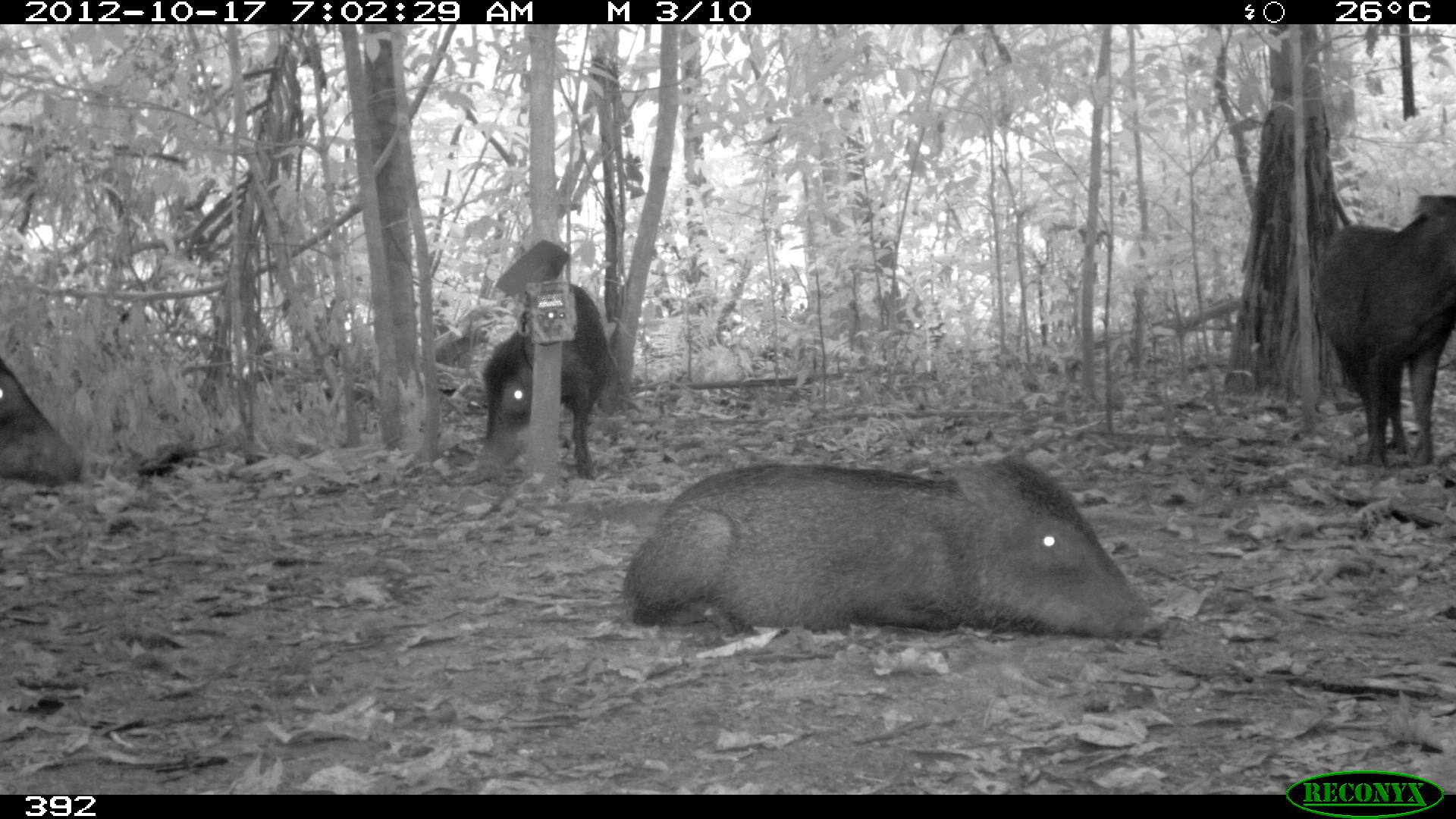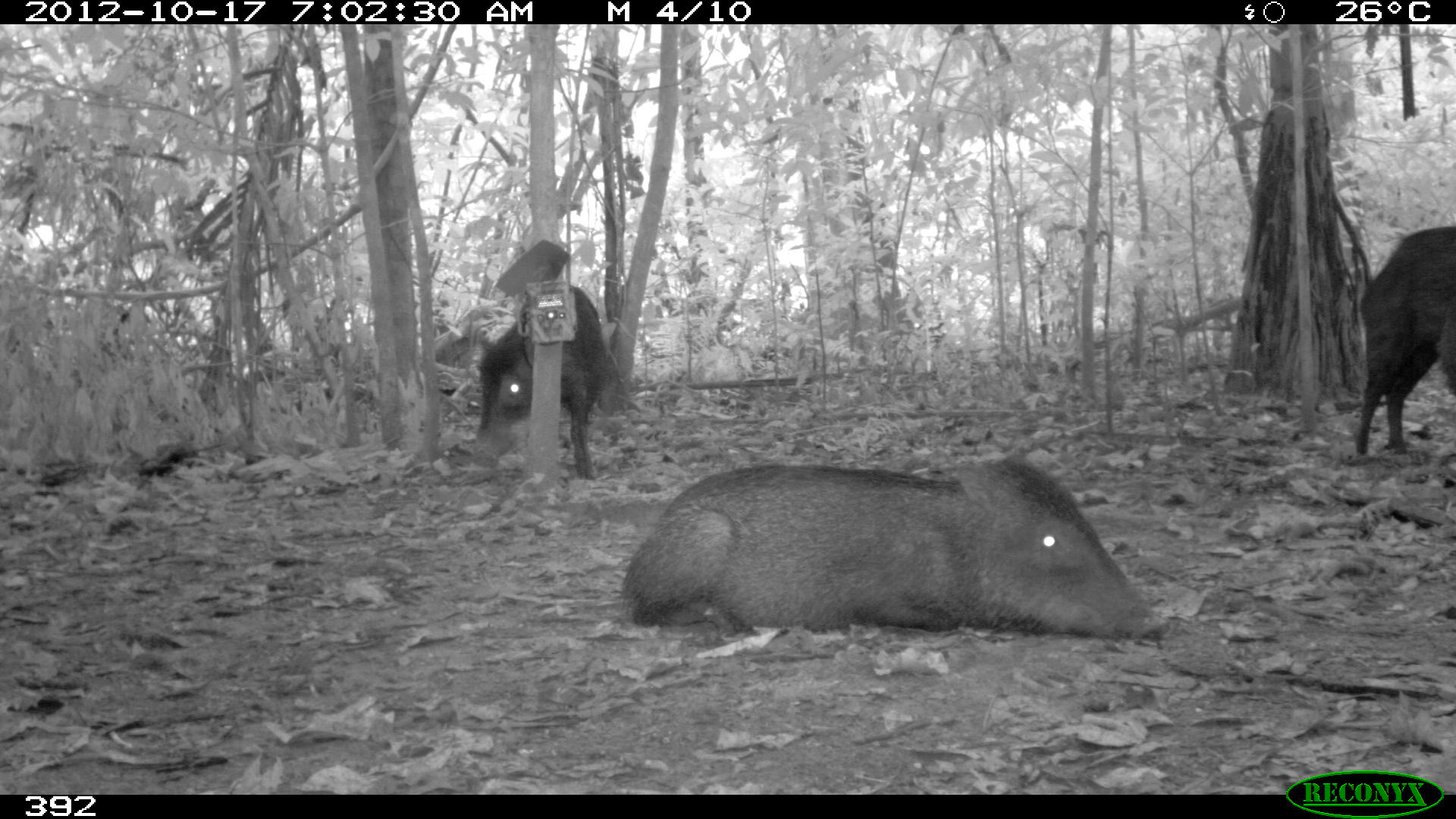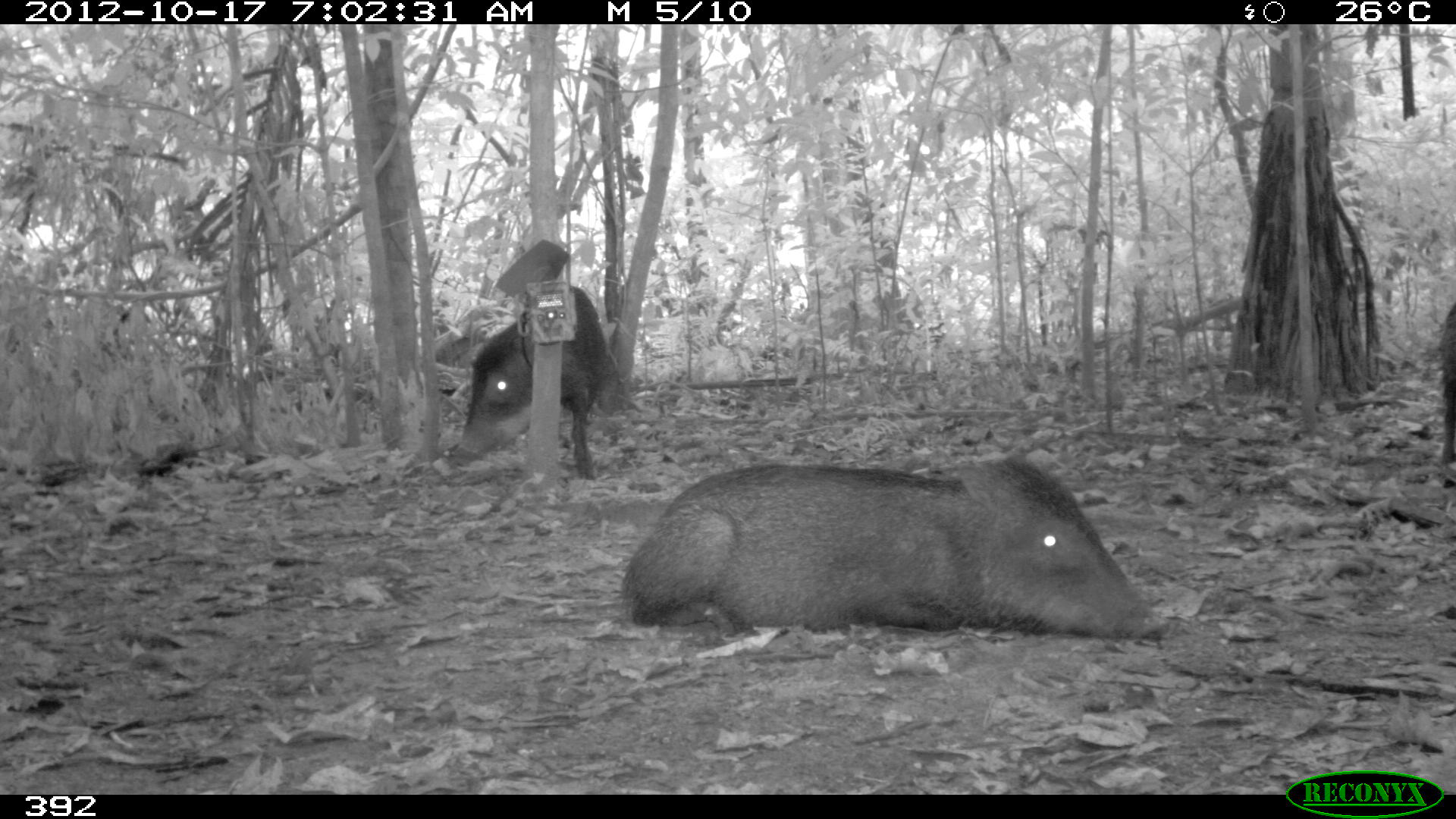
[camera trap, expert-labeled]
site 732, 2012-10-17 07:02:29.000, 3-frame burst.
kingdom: Animalia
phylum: Chordata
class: Mammalia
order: Artiodactyla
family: Tayassuidae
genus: Tayassu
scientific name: Tayassu pecari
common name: white-lipped peccary